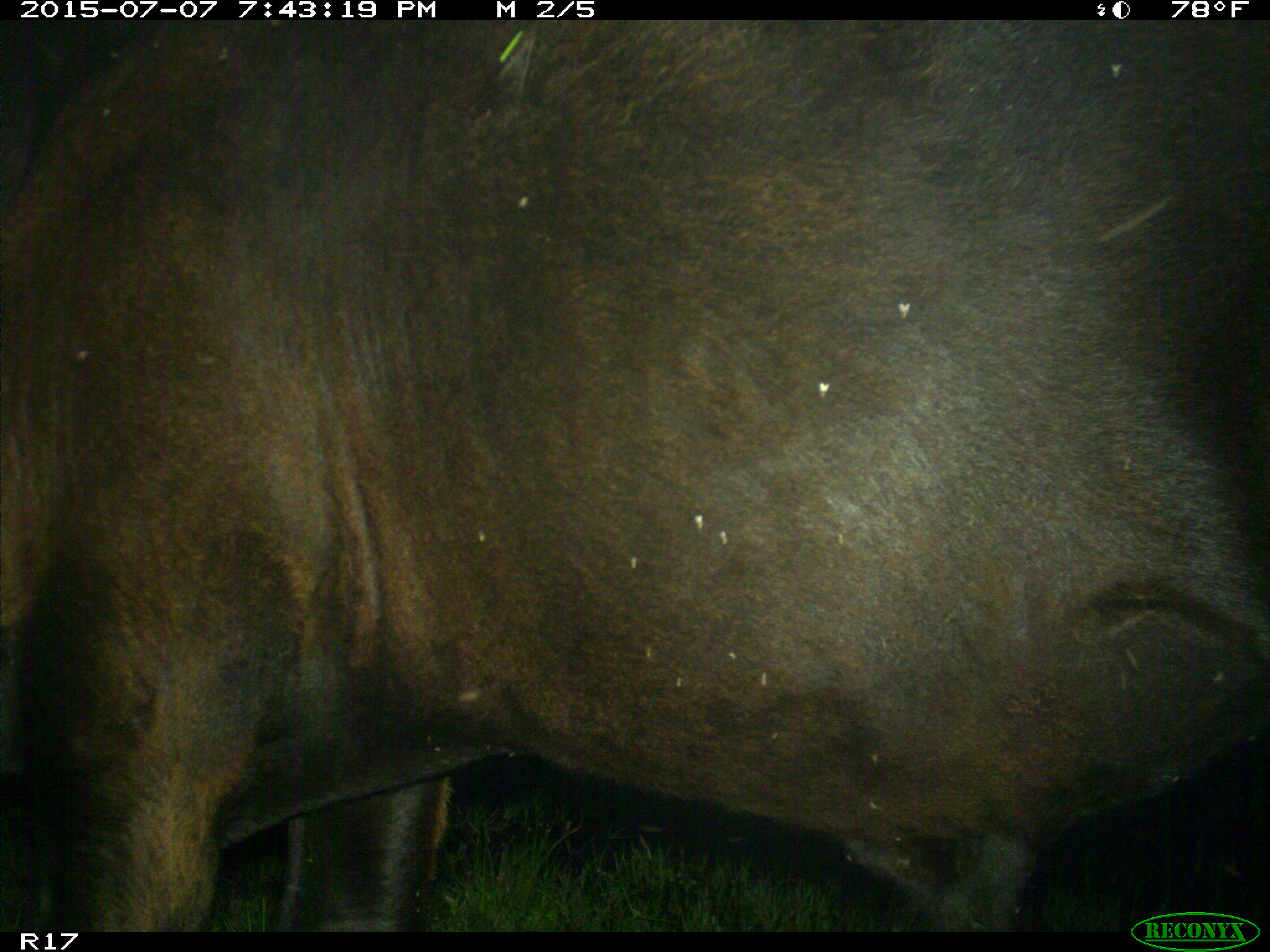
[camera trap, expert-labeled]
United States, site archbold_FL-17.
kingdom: Animalia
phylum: Chordata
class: Mammalia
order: Artiodactyla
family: Bovidae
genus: Bos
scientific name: Bos taurus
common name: domestic cow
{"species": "Bos taurus (domestic cow)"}